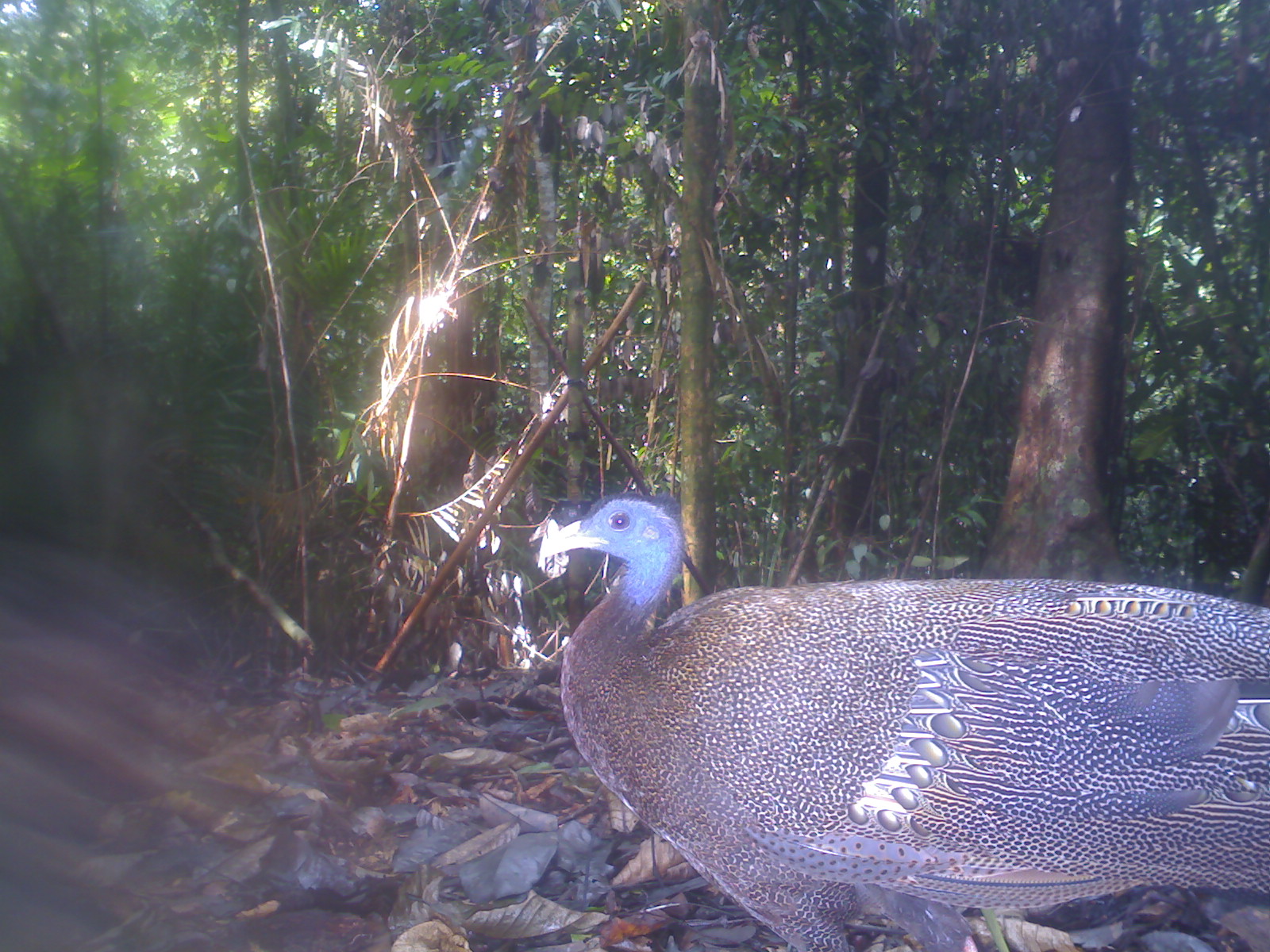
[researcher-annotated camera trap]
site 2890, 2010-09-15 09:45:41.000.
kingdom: Animalia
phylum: Chordata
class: Aves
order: Galliformes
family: Phasianidae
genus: Argusianus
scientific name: Argusianus argus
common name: great argus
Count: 1.